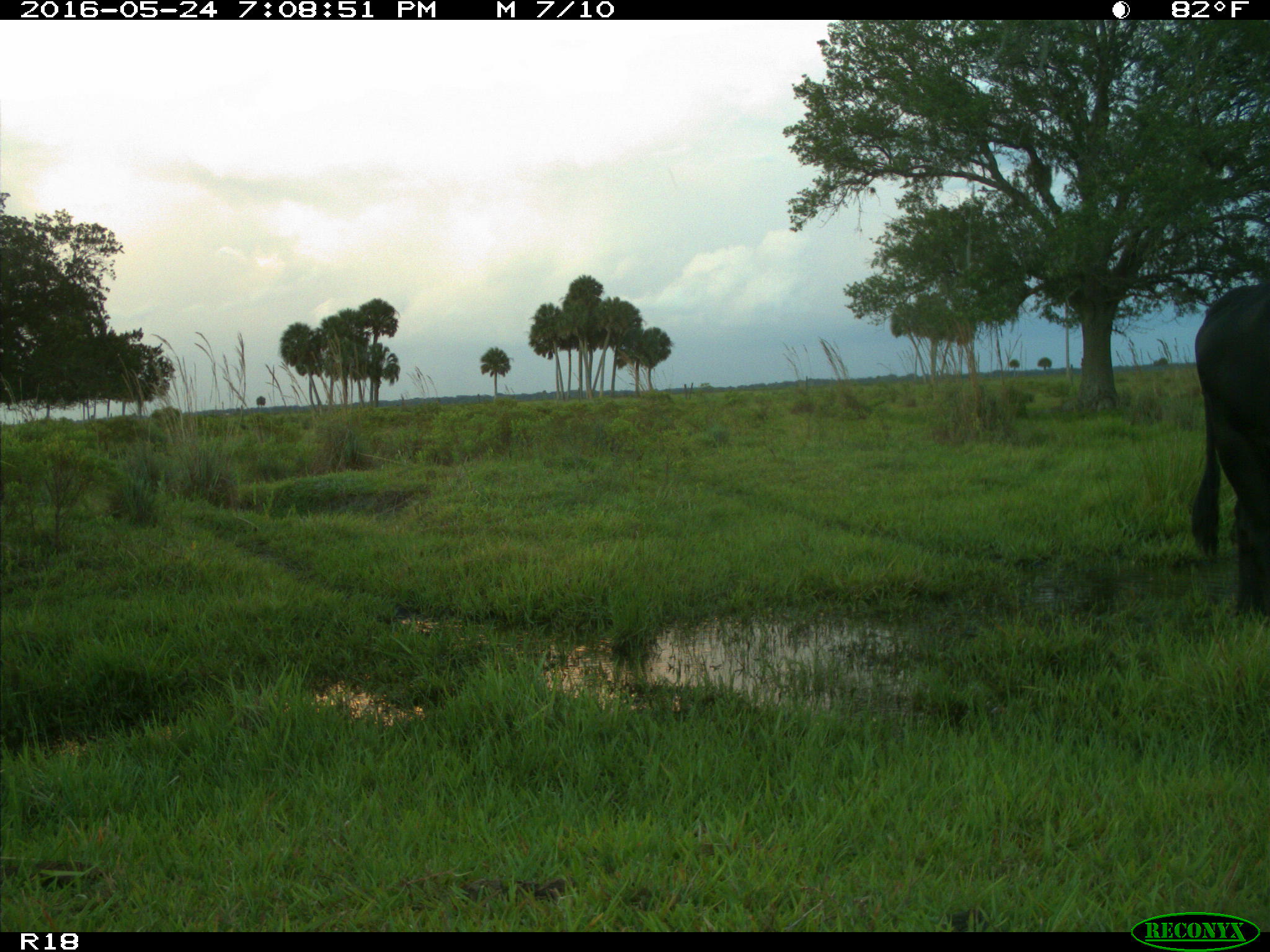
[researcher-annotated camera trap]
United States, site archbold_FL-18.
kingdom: Animalia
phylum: Chordata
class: Mammalia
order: Artiodactyla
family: Bovidae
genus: Bos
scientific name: Bos taurus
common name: domestic cow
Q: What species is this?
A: Bos taurus (domestic cow).